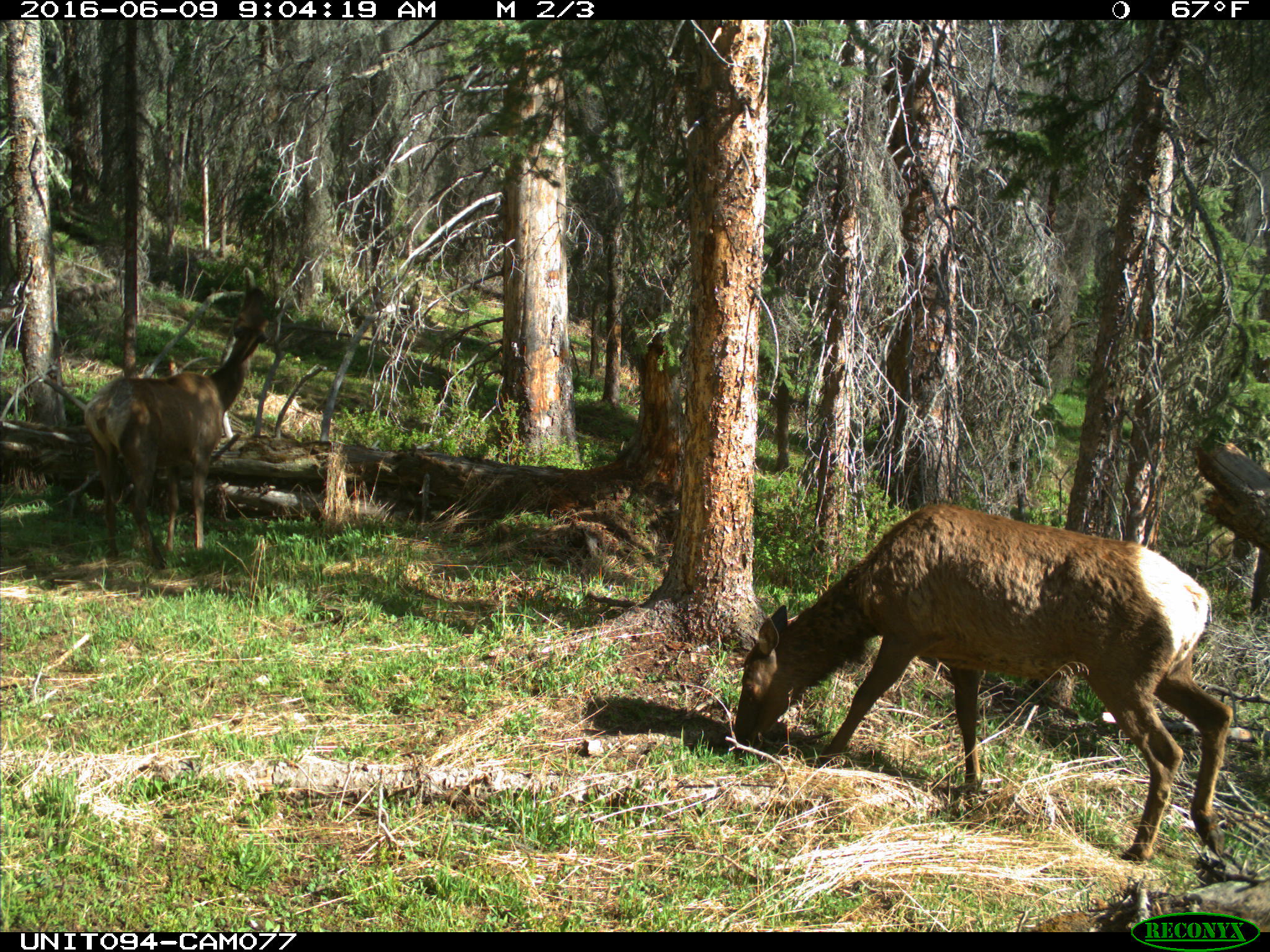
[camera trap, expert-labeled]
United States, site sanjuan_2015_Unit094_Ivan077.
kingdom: Animalia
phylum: Chordata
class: Mammalia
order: Artiodactyla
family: Cervidae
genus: Cervus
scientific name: Cervus elaphus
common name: red deer